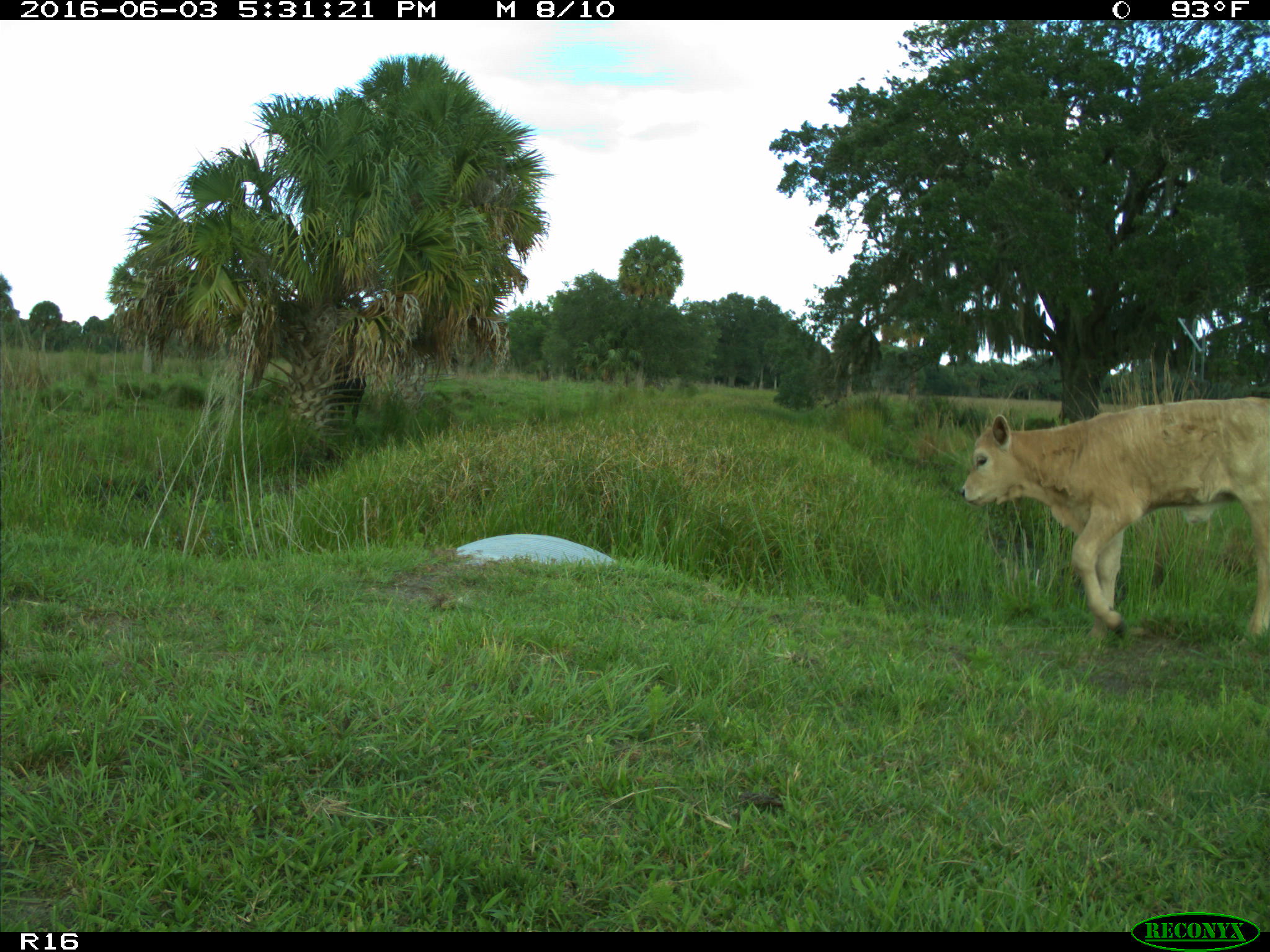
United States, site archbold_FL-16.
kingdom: Animalia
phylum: Chordata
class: Mammalia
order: Artiodactyla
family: Bovidae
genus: Bos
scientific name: Bos taurus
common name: domestic cow